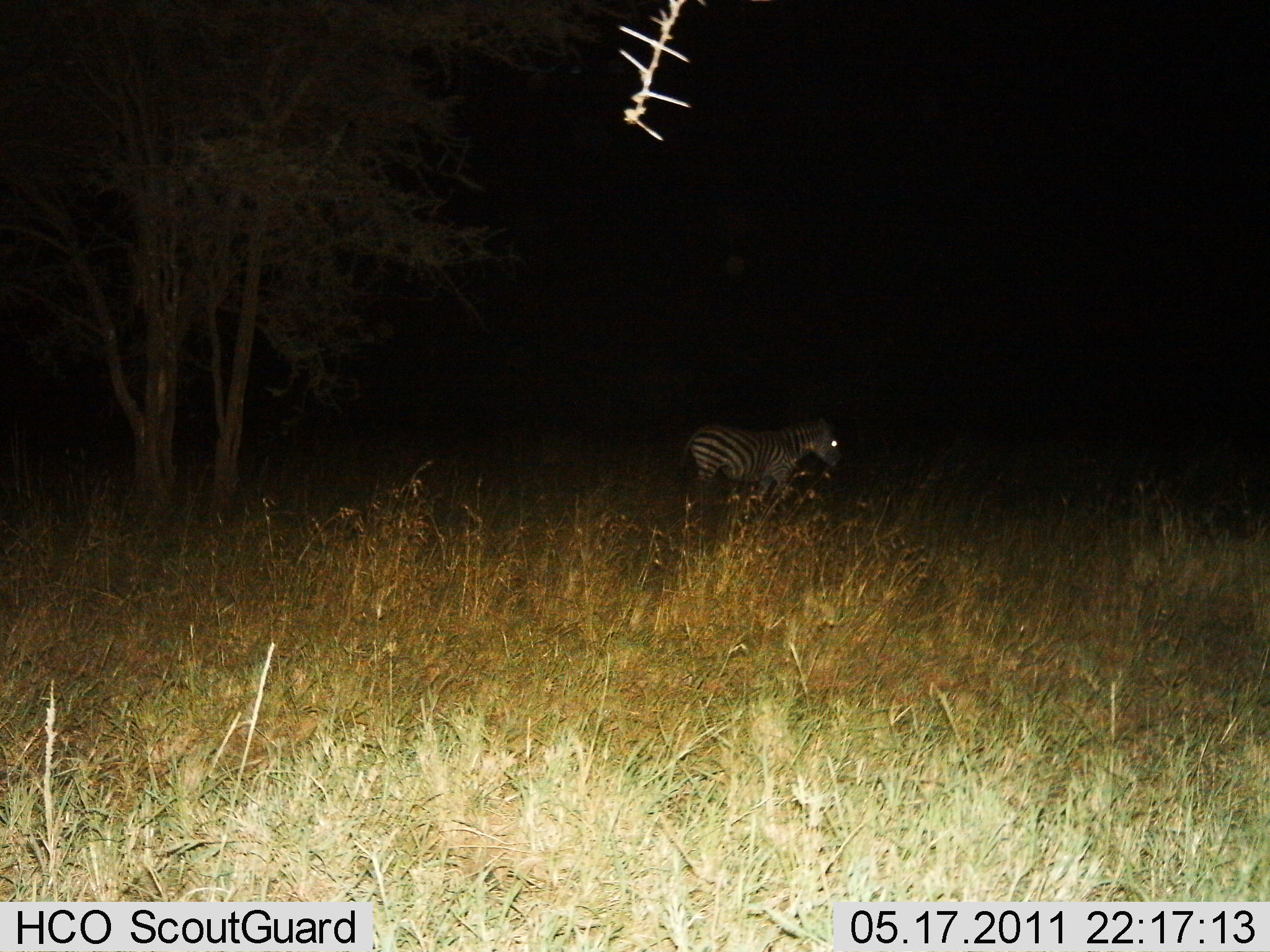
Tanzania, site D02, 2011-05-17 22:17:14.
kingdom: Animalia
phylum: Chordata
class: Mammalia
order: Perissodactyla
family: Equidae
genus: Equus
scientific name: Equus quagga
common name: plains zebra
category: zebra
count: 1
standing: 62%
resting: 0%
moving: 38%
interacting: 0%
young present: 0%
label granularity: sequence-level